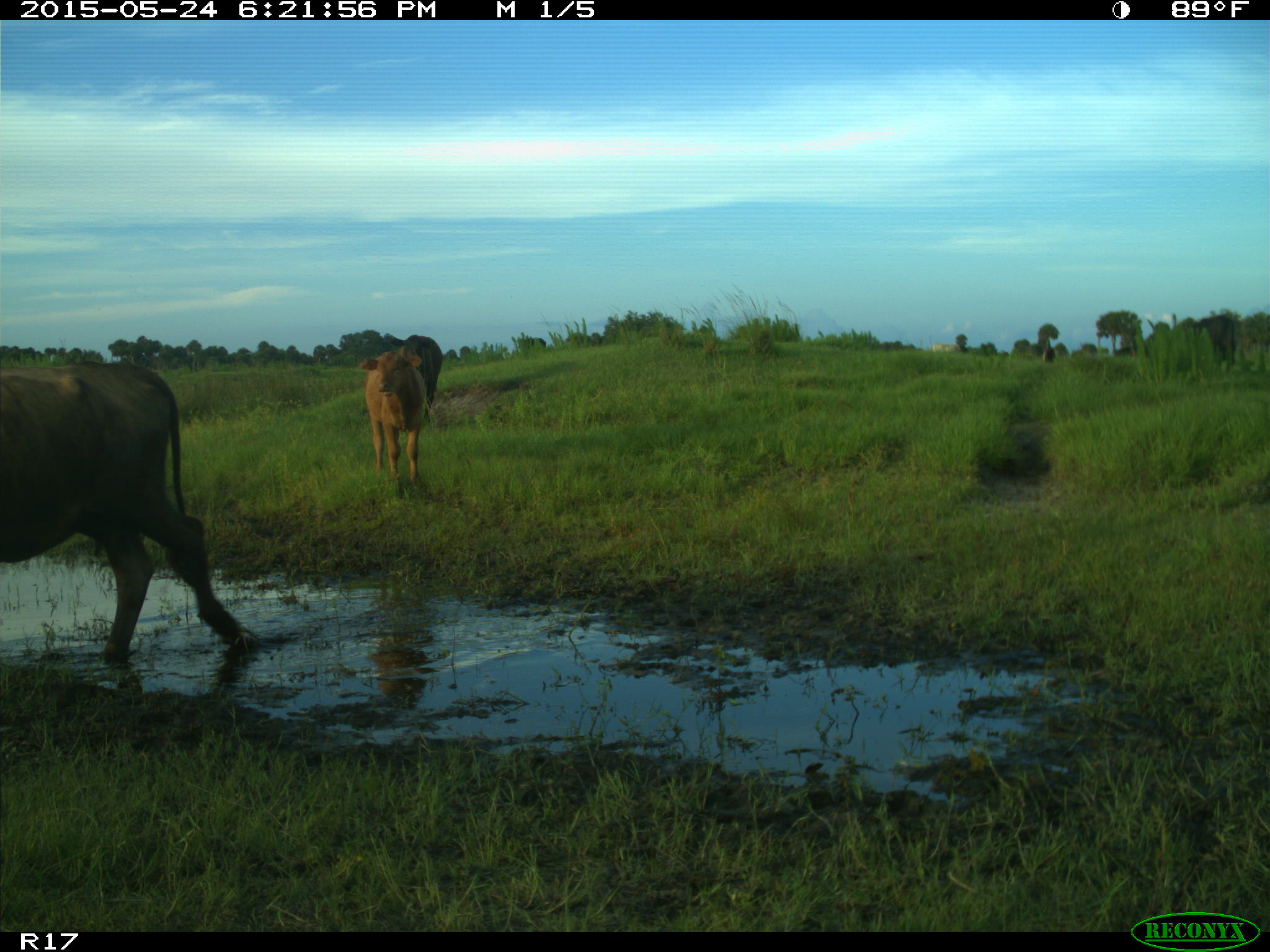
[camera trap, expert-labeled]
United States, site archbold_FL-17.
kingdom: Animalia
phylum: Chordata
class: Mammalia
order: Artiodactyla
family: Bovidae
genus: Bos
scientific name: Bos taurus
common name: domestic cow